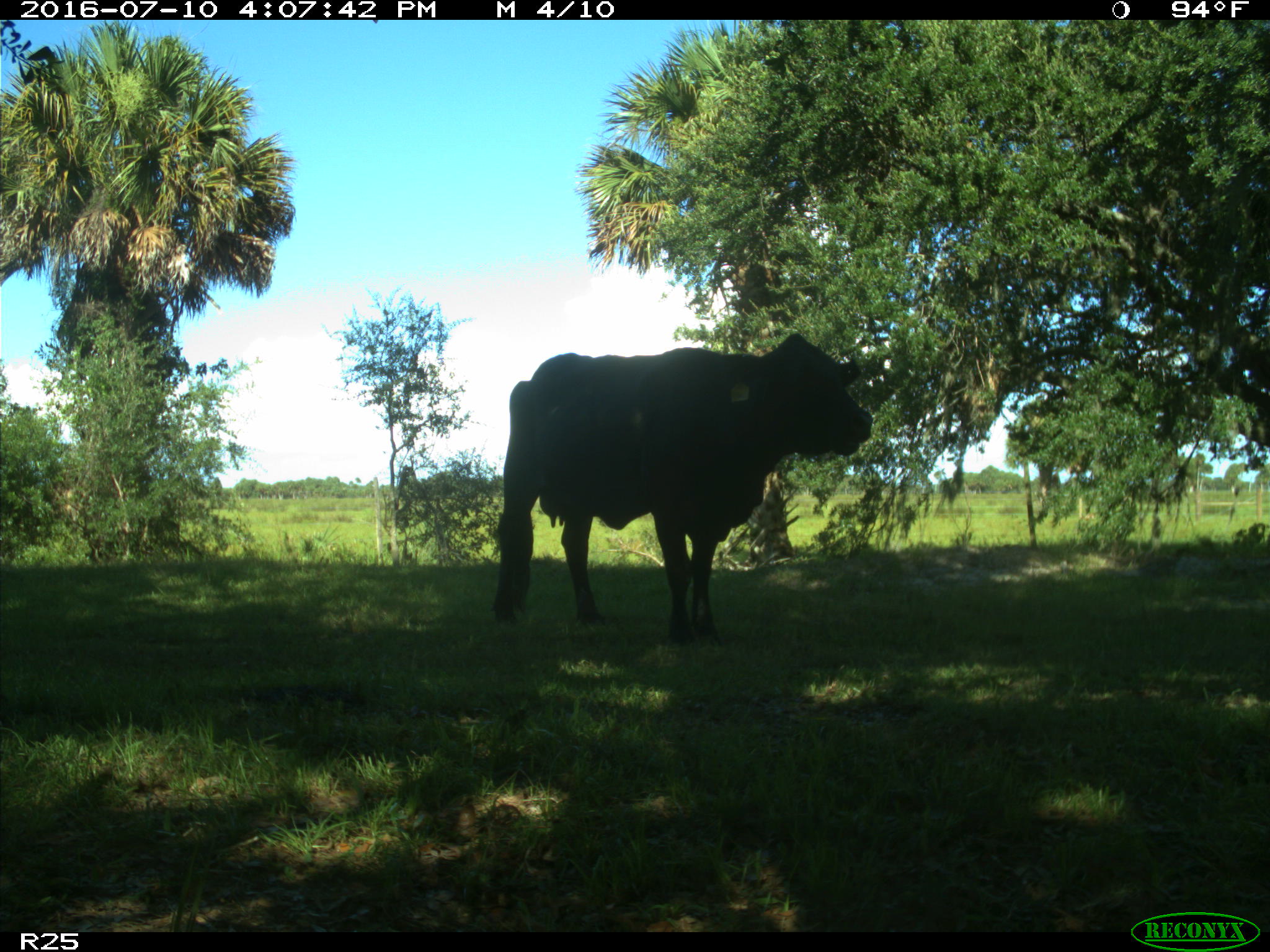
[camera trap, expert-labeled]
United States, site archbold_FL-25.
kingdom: Animalia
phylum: Chordata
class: Mammalia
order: Artiodactyla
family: Bovidae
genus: Bos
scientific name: Bos taurus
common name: domestic cow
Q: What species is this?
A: Bos taurus (domestic cow).